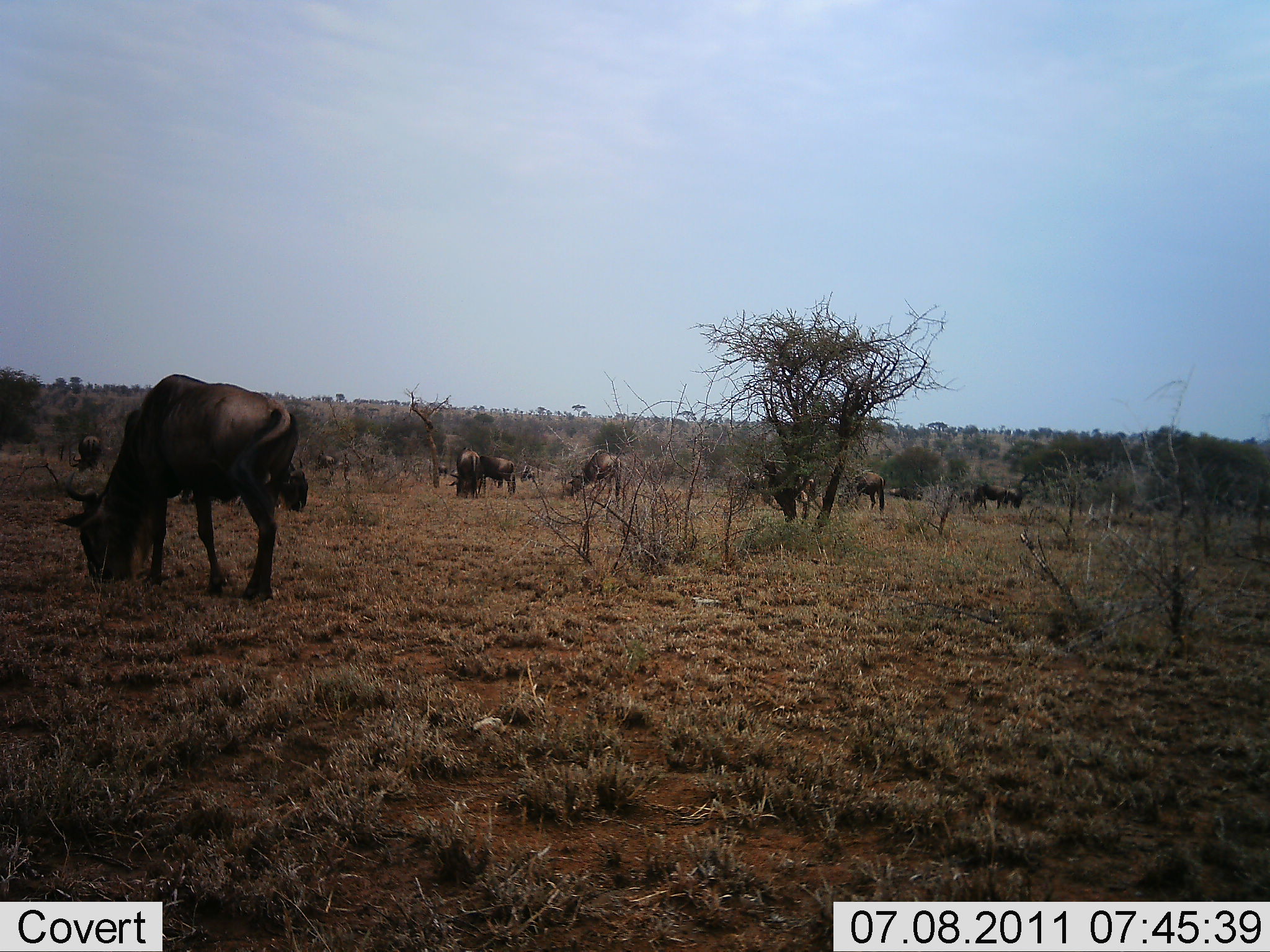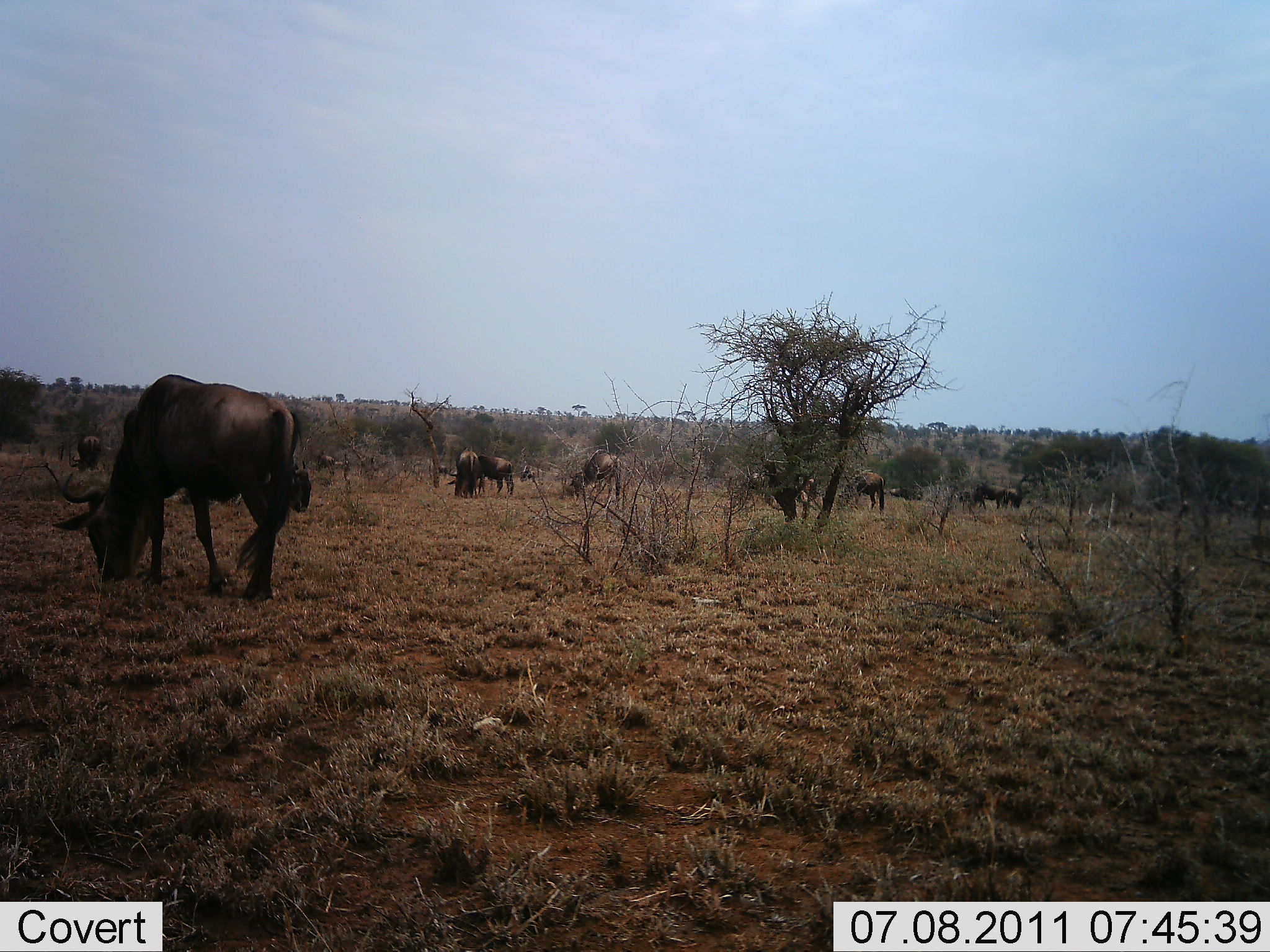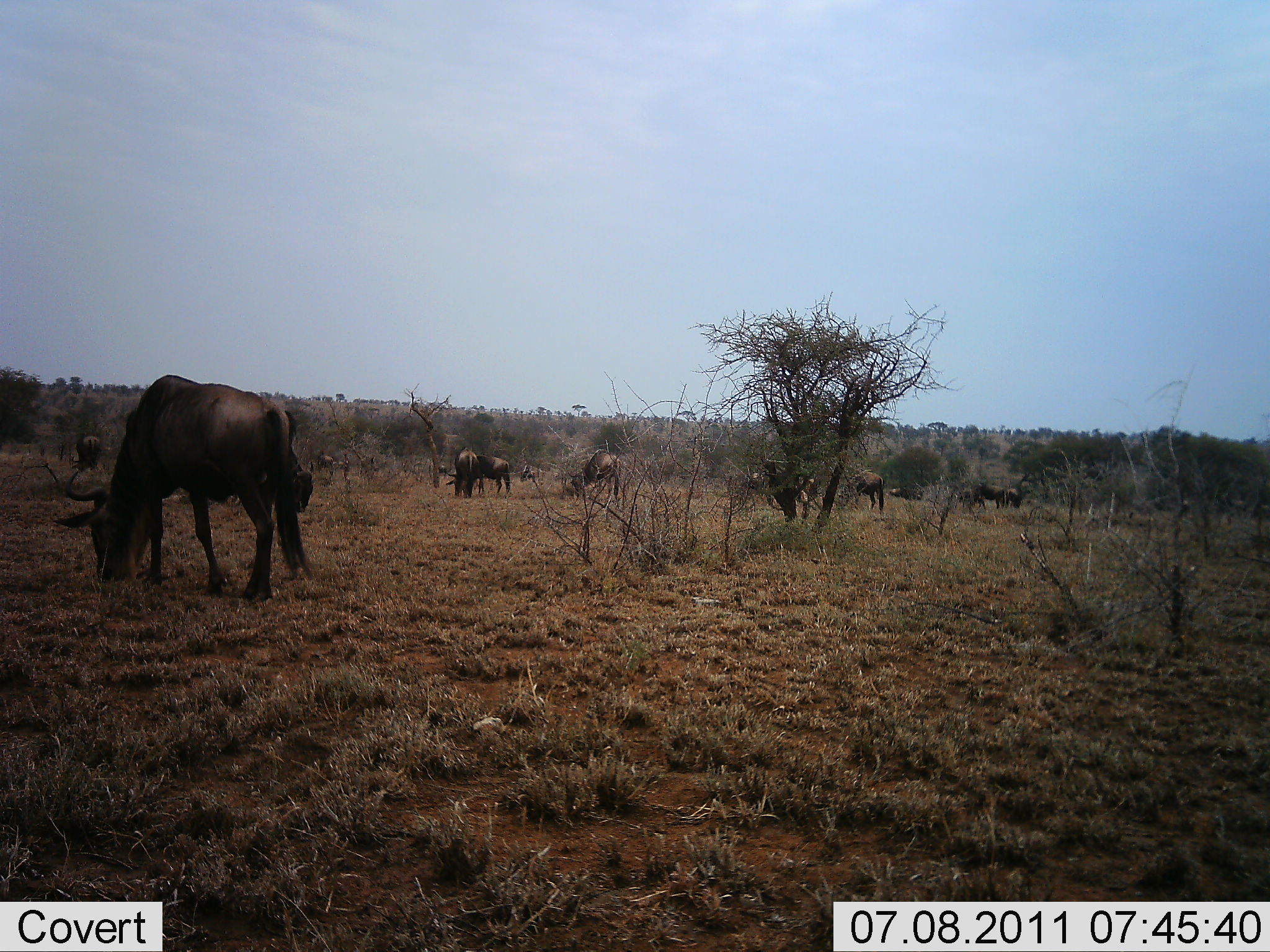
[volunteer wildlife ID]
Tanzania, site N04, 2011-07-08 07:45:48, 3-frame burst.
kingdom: Animalia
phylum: Chordata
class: Mammalia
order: Artiodactyla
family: Bovidae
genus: Connochaetes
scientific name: Connochaetes taurinus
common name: blue wildebeest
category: wildebeest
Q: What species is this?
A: Wildebeest (blue wildebeest) (Connochaetes taurinus).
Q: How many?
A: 11-50.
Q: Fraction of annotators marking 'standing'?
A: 18%.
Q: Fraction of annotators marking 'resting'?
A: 9%.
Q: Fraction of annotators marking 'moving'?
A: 0%.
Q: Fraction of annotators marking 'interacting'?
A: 9%.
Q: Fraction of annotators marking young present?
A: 0%.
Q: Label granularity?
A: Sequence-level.